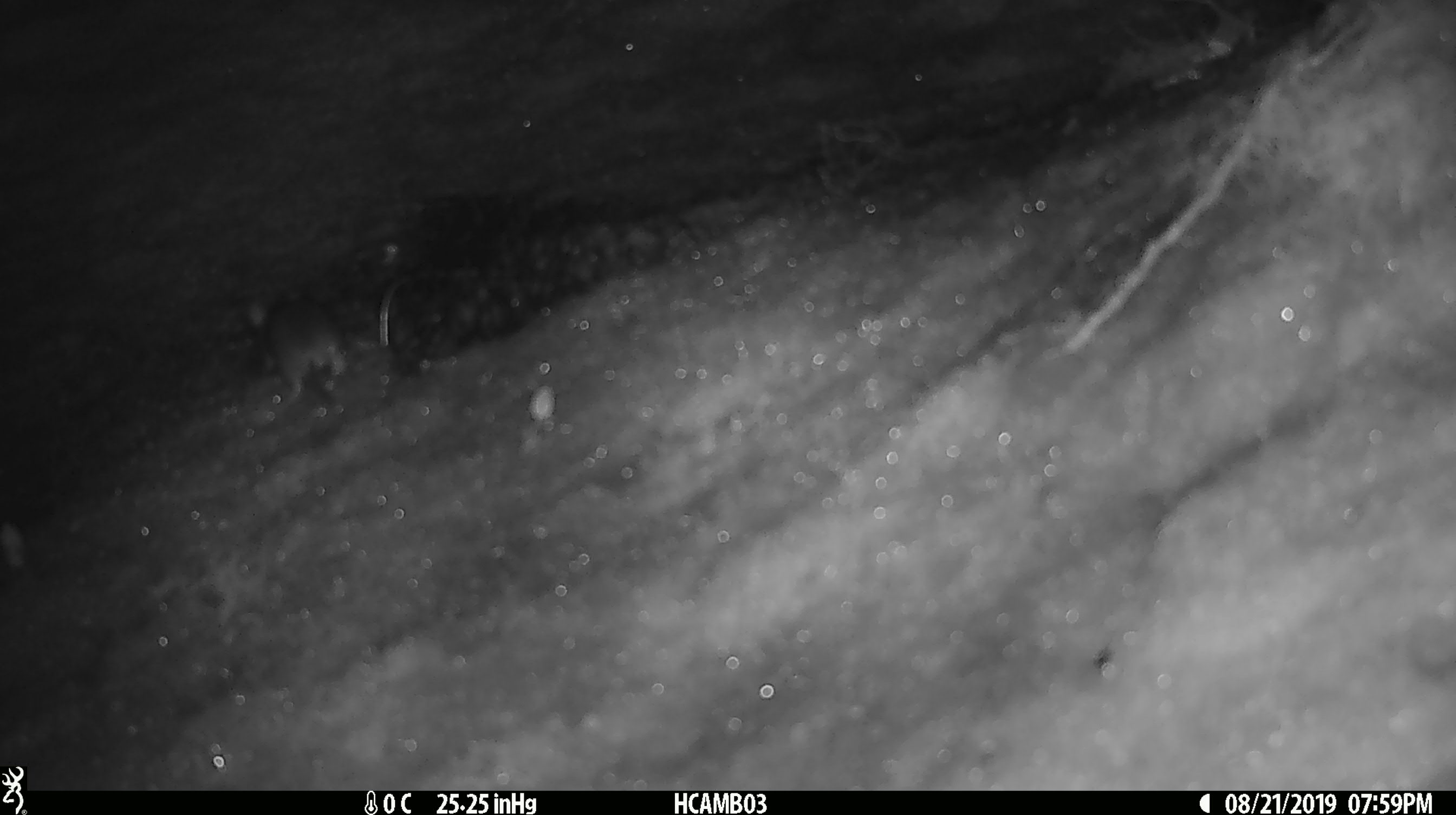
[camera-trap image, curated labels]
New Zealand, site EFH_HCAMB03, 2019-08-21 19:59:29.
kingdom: Animalia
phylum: Chordata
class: Mammalia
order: Rodentia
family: Muridae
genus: Mus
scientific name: Mus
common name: mouse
Mouse (Mus).